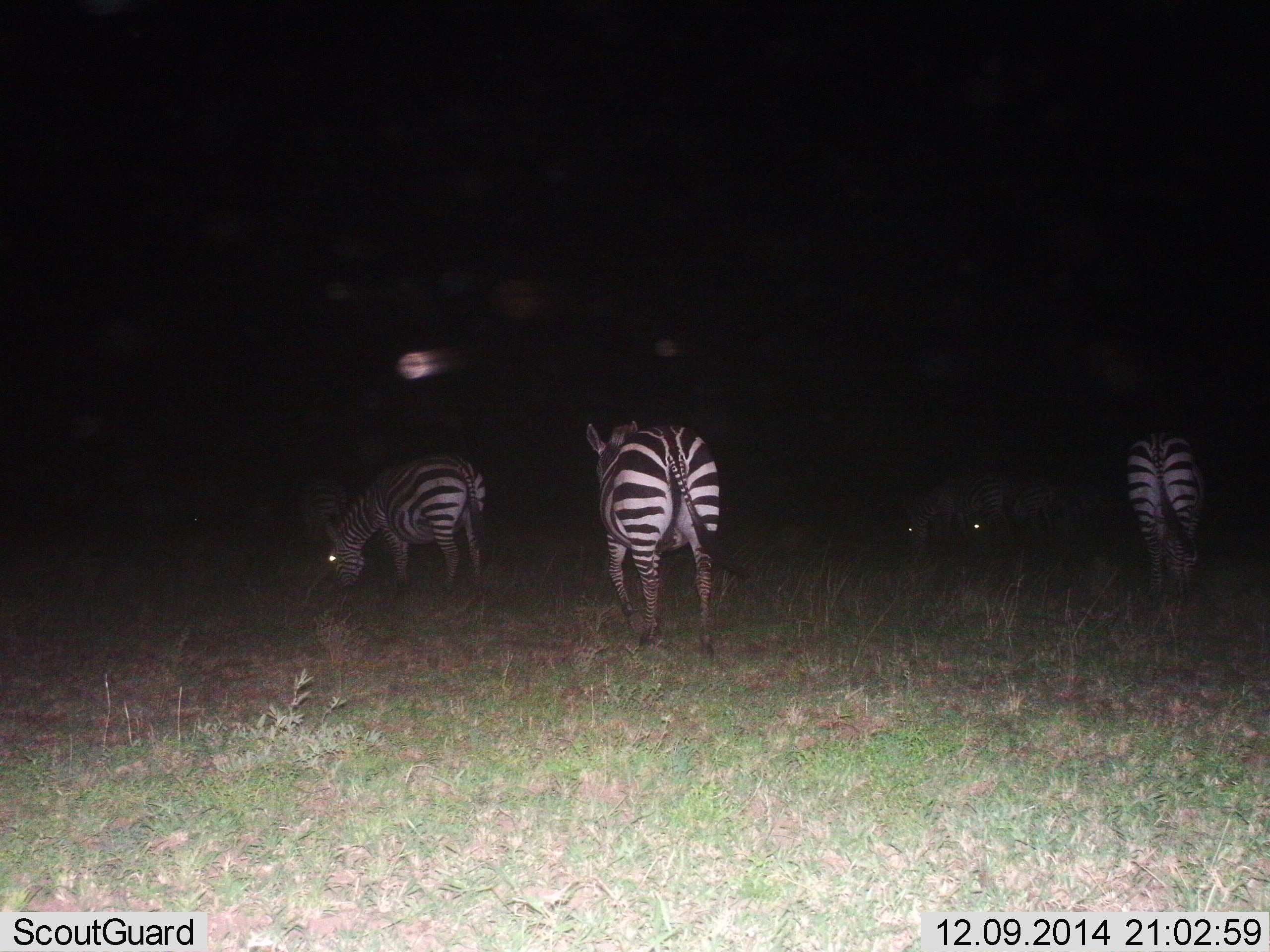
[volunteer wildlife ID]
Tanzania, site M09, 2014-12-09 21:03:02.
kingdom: Animalia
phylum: Chordata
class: Mammalia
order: Perissodactyla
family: Equidae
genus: Equus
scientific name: Equus quagga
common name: plains zebra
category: zebra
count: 5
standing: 45%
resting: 0%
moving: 55%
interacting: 0%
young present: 0%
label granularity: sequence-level